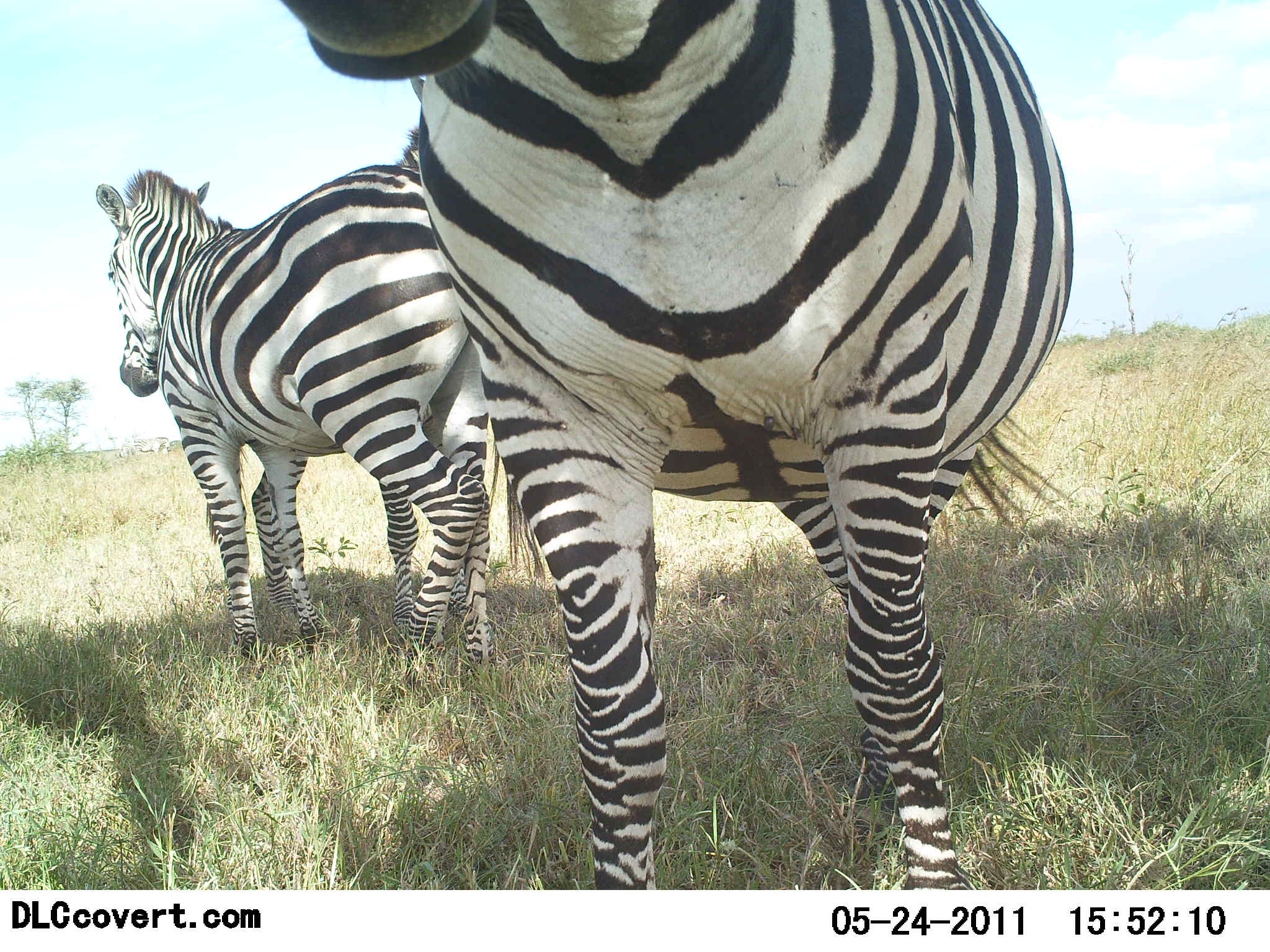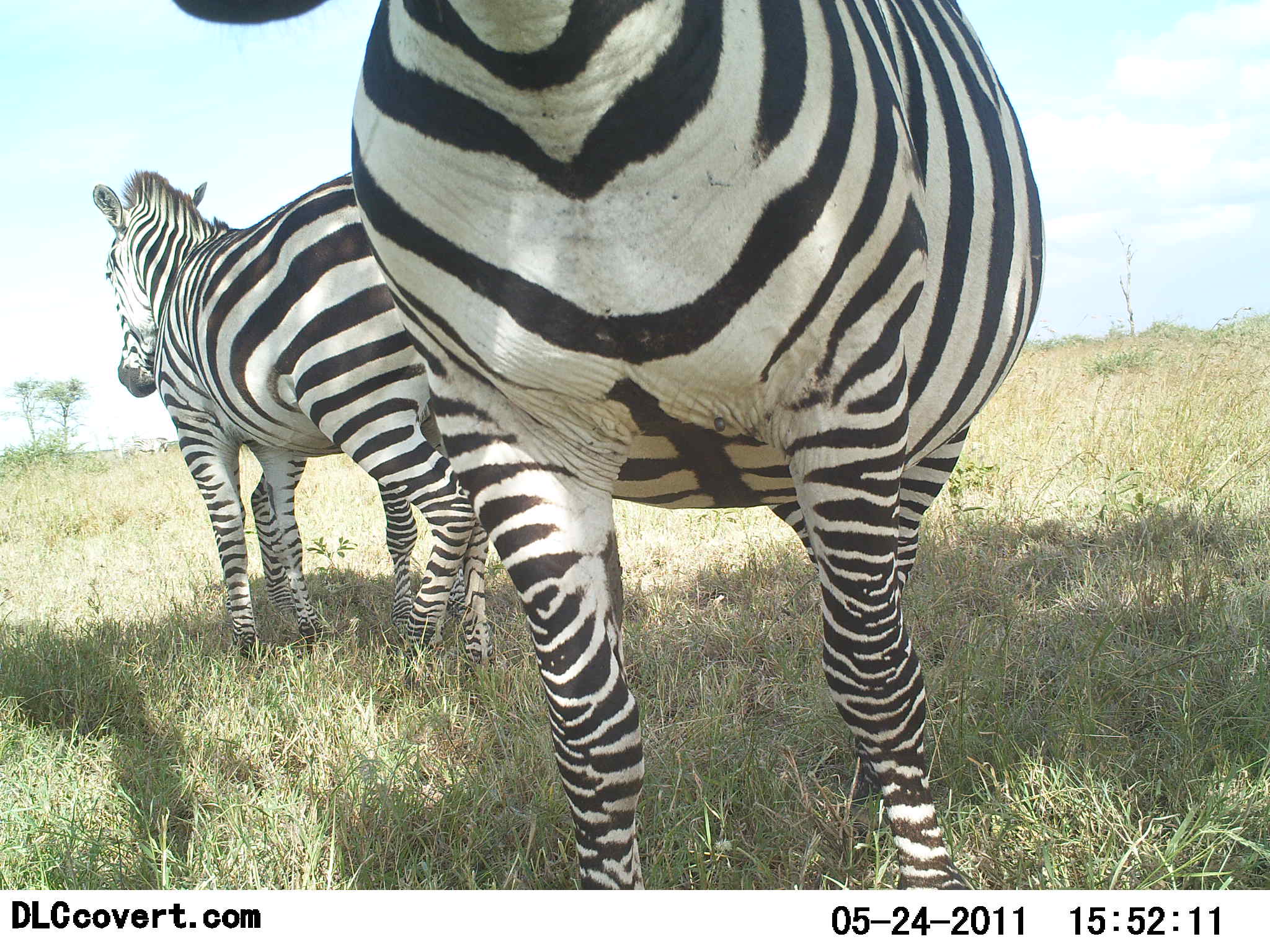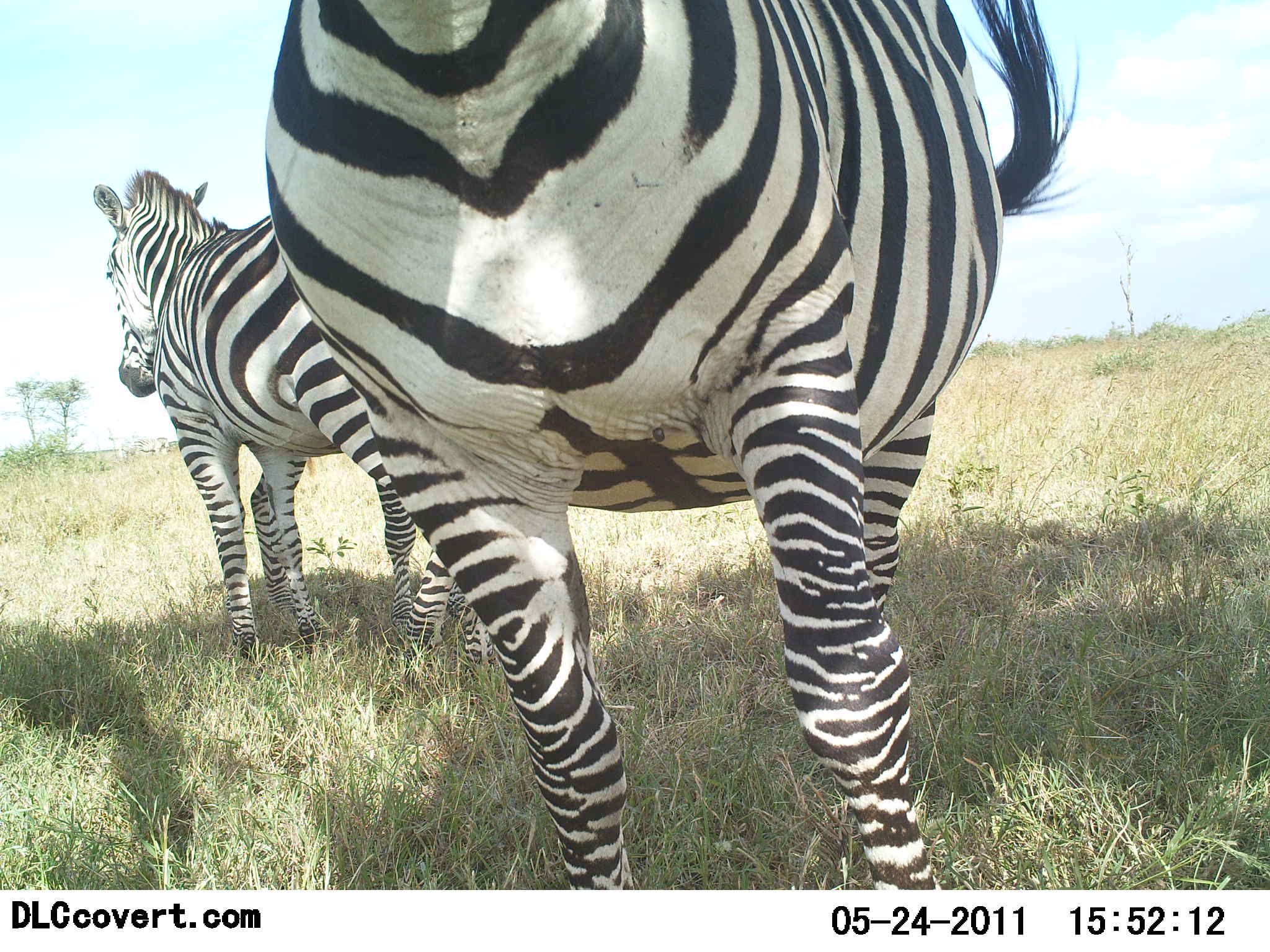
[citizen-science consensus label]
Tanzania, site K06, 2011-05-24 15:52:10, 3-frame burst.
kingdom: Animalia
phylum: Chordata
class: Mammalia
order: Perissodactyla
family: Equidae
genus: Equus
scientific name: Equus quagga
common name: plains zebra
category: zebra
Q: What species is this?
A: Zebra (plains zebra) (Equus quagga).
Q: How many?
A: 2.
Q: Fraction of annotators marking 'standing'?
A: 86%.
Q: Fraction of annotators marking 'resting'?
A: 14%.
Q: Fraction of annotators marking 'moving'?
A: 0%.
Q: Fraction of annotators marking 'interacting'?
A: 0%.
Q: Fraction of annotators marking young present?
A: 0%.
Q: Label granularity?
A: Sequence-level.